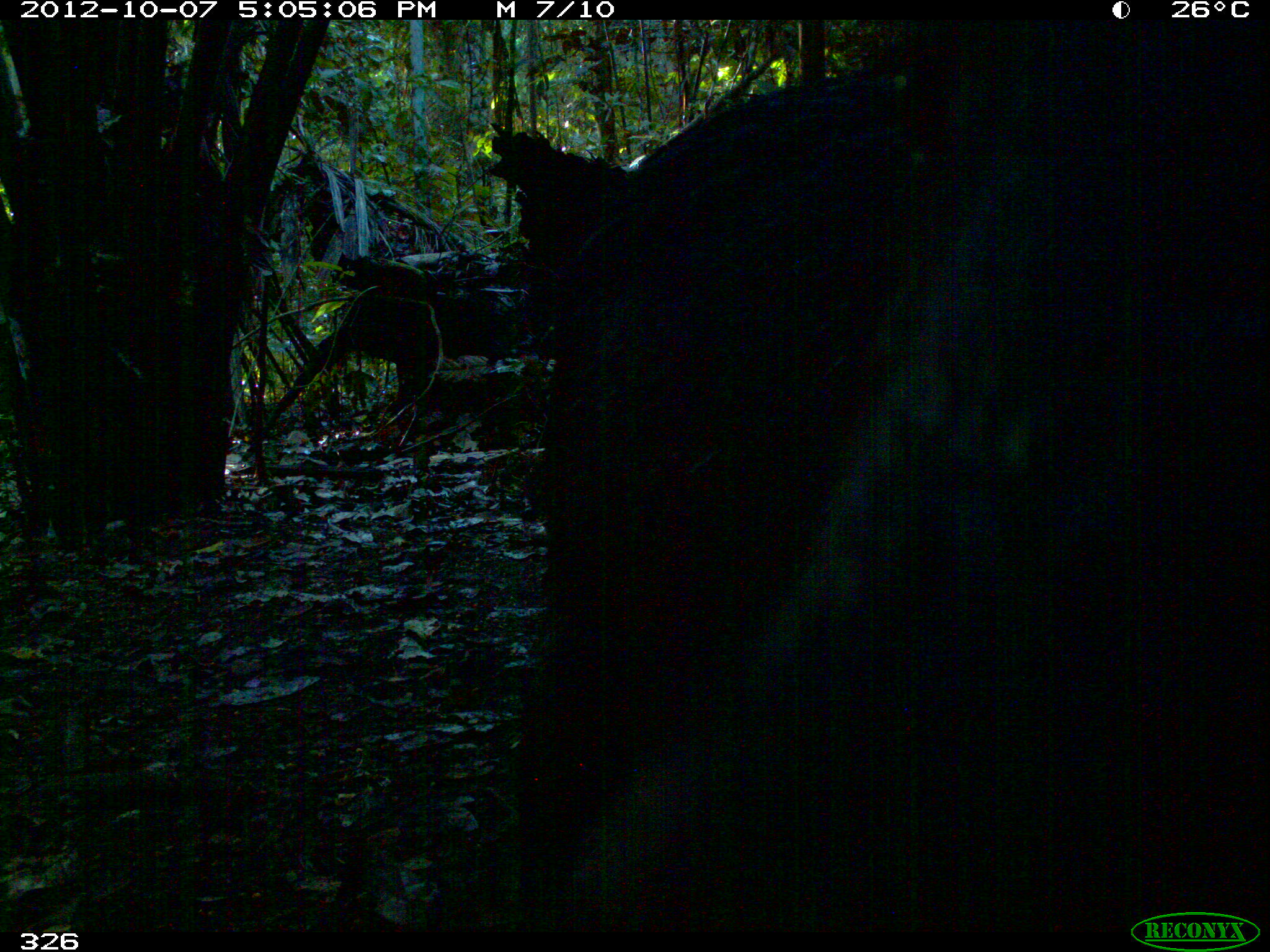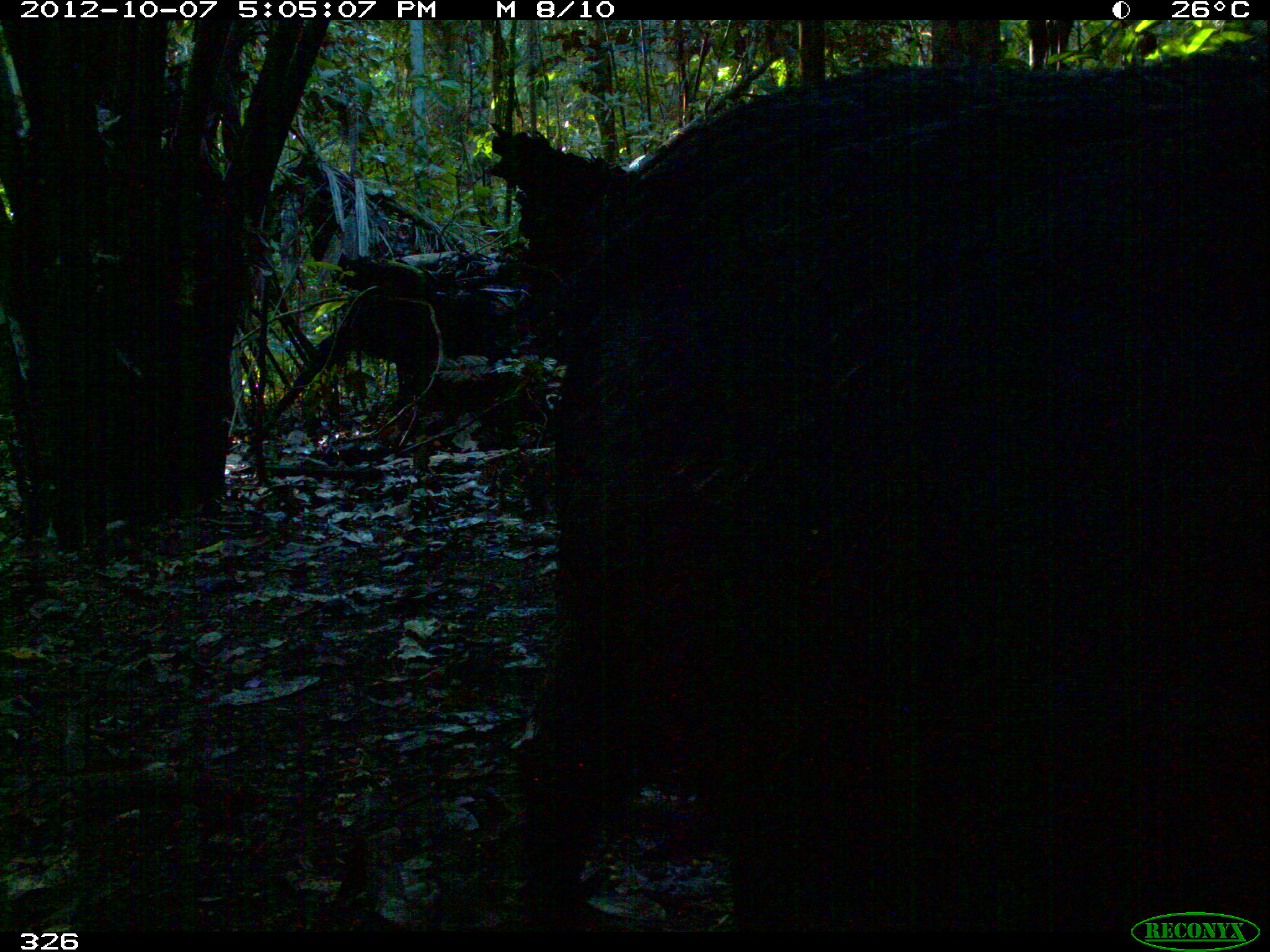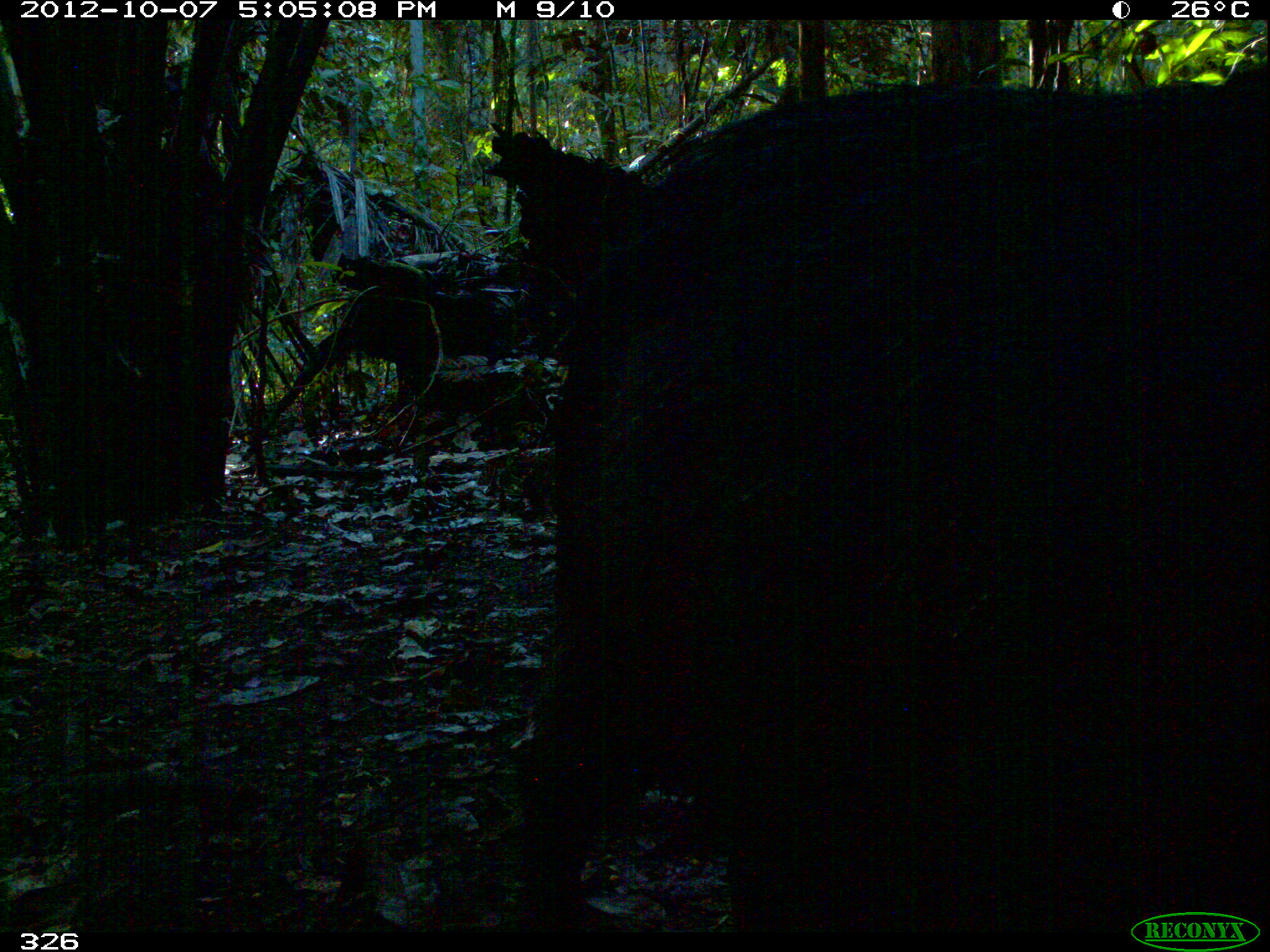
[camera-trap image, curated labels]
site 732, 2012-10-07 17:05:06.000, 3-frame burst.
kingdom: Animalia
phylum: Chordata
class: Mammalia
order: Artiodactyla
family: Tayassuidae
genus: Tayassu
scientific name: Tayassu pecari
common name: white-lipped peccary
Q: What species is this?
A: Tayassu pecari (white-lipped peccary).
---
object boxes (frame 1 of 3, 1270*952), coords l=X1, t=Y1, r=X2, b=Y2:
tayassu pecari: l=524, t=19, r=1270, b=931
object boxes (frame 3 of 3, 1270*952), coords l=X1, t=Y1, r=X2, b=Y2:
tayassu pecari: l=511, t=61, r=1270, b=931